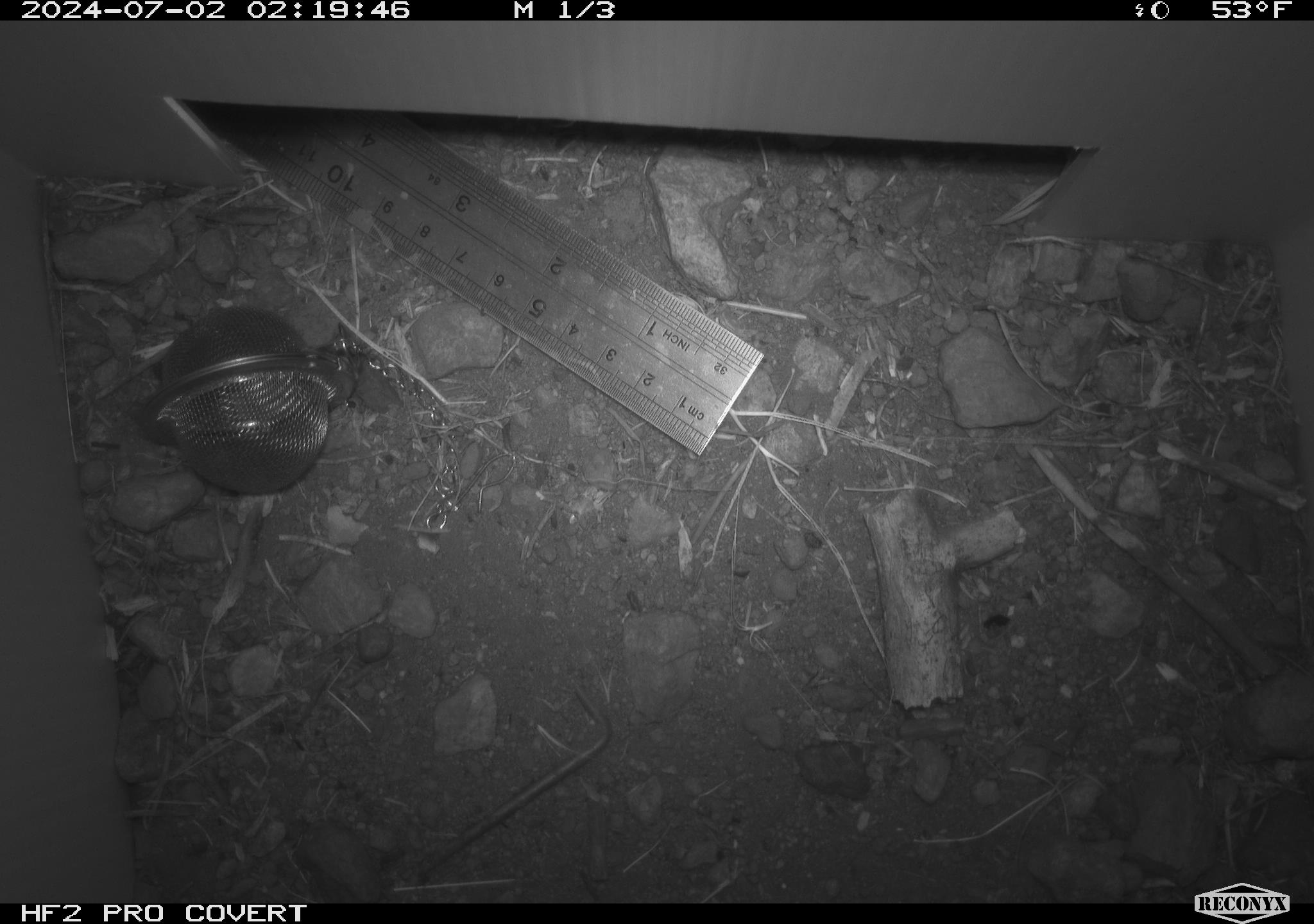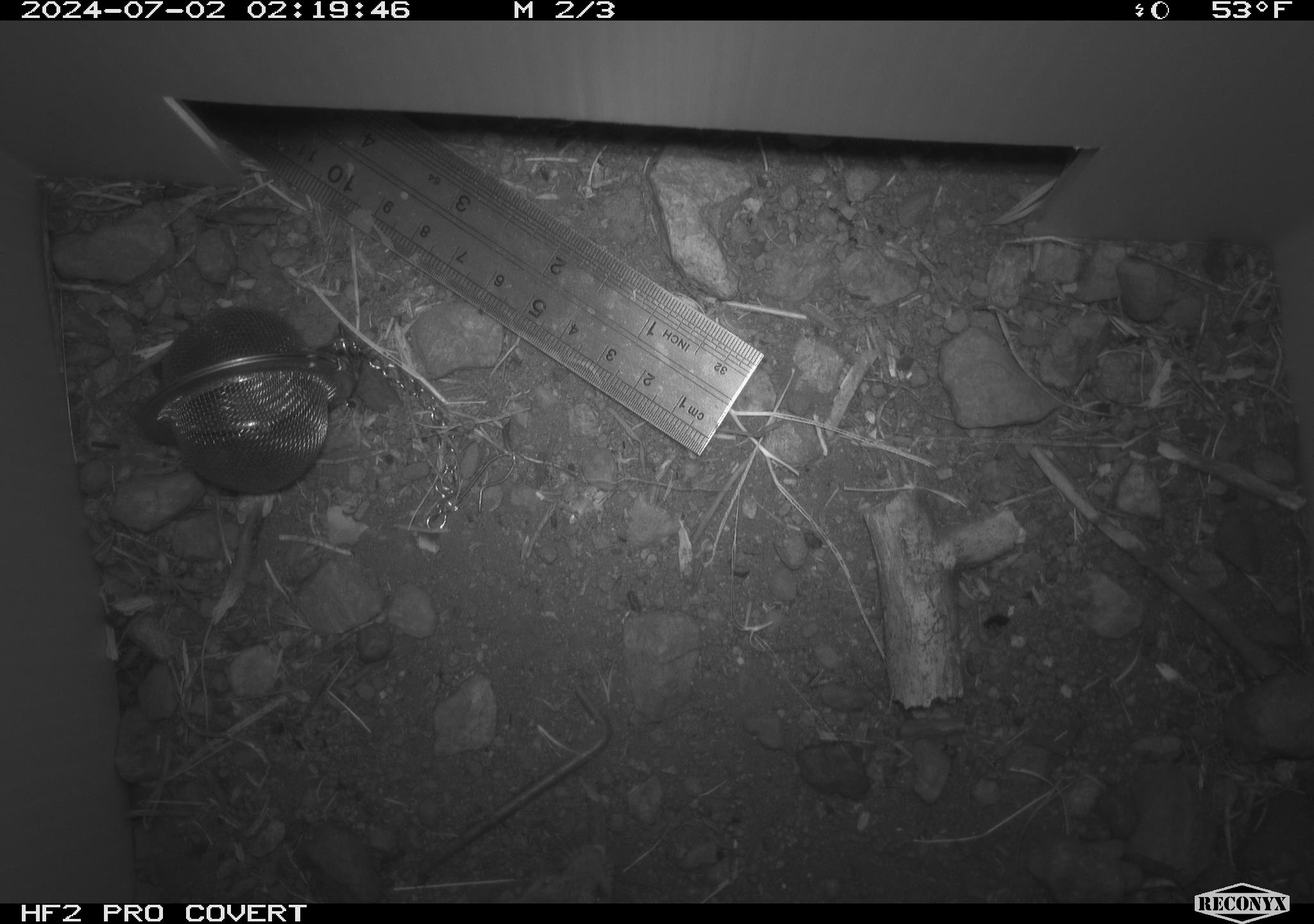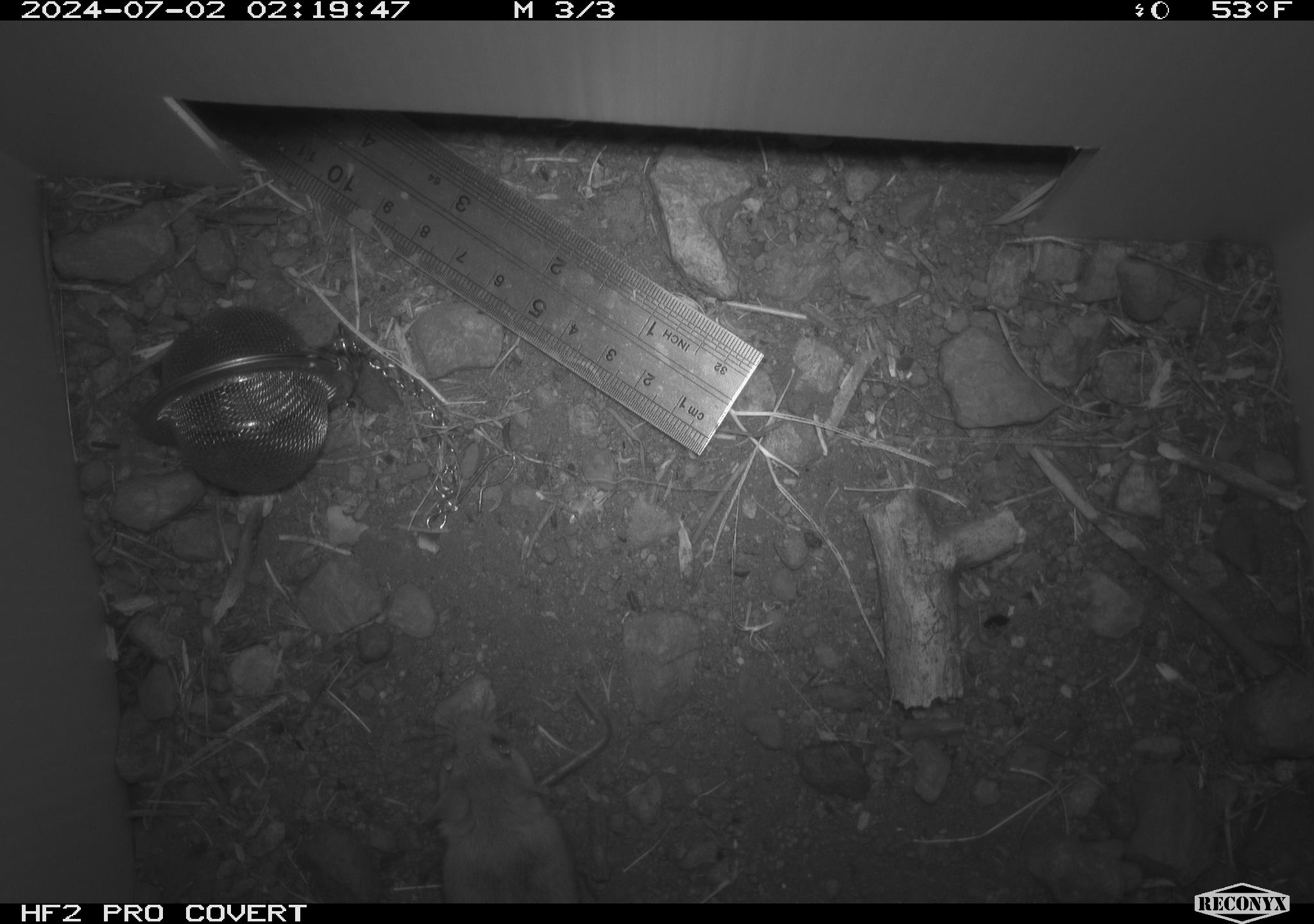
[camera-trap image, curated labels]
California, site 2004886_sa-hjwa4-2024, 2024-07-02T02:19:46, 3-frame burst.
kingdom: Animalia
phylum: Chordata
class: Mammalia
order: Rodentia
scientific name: Rodentia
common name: rodent